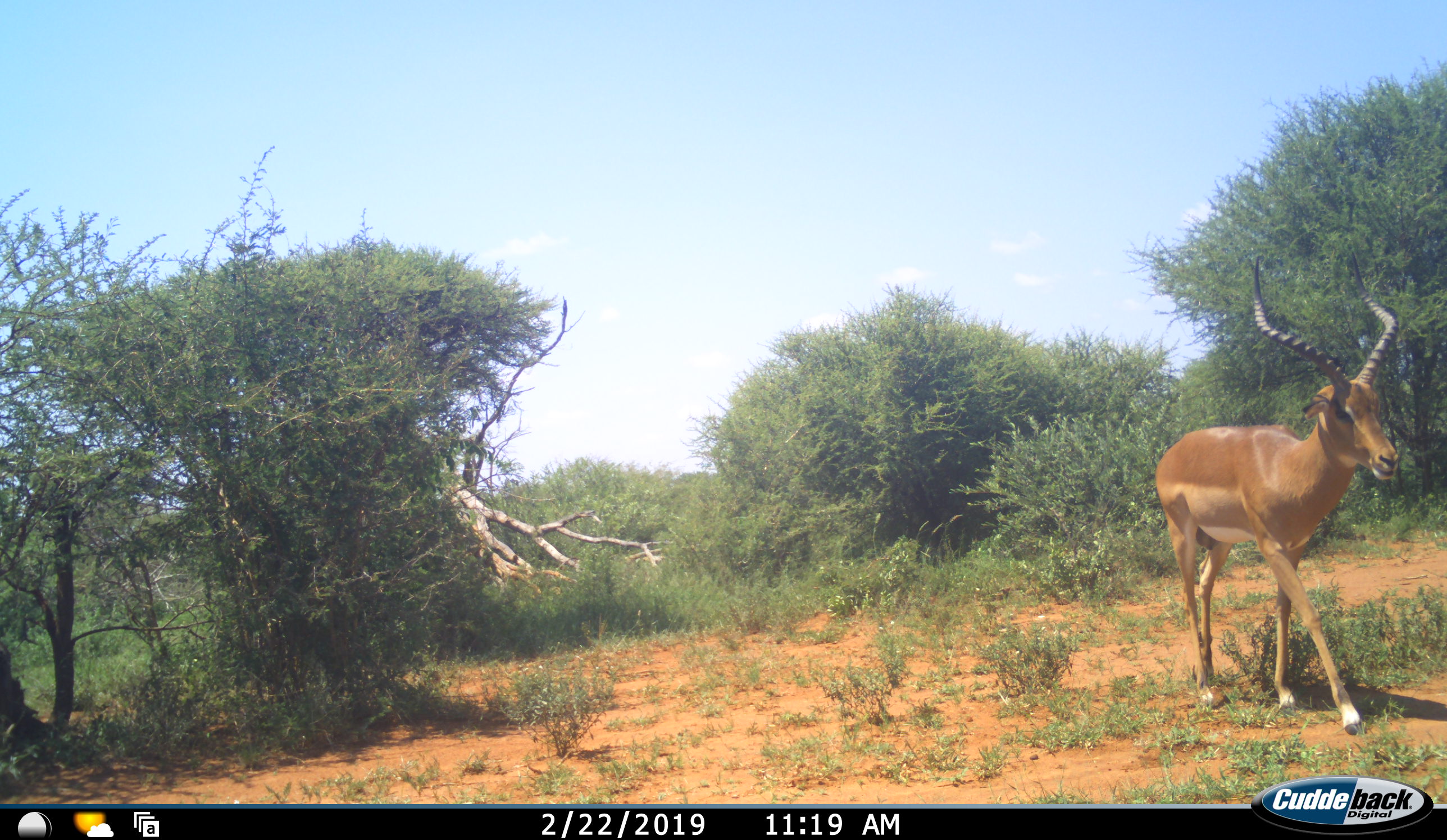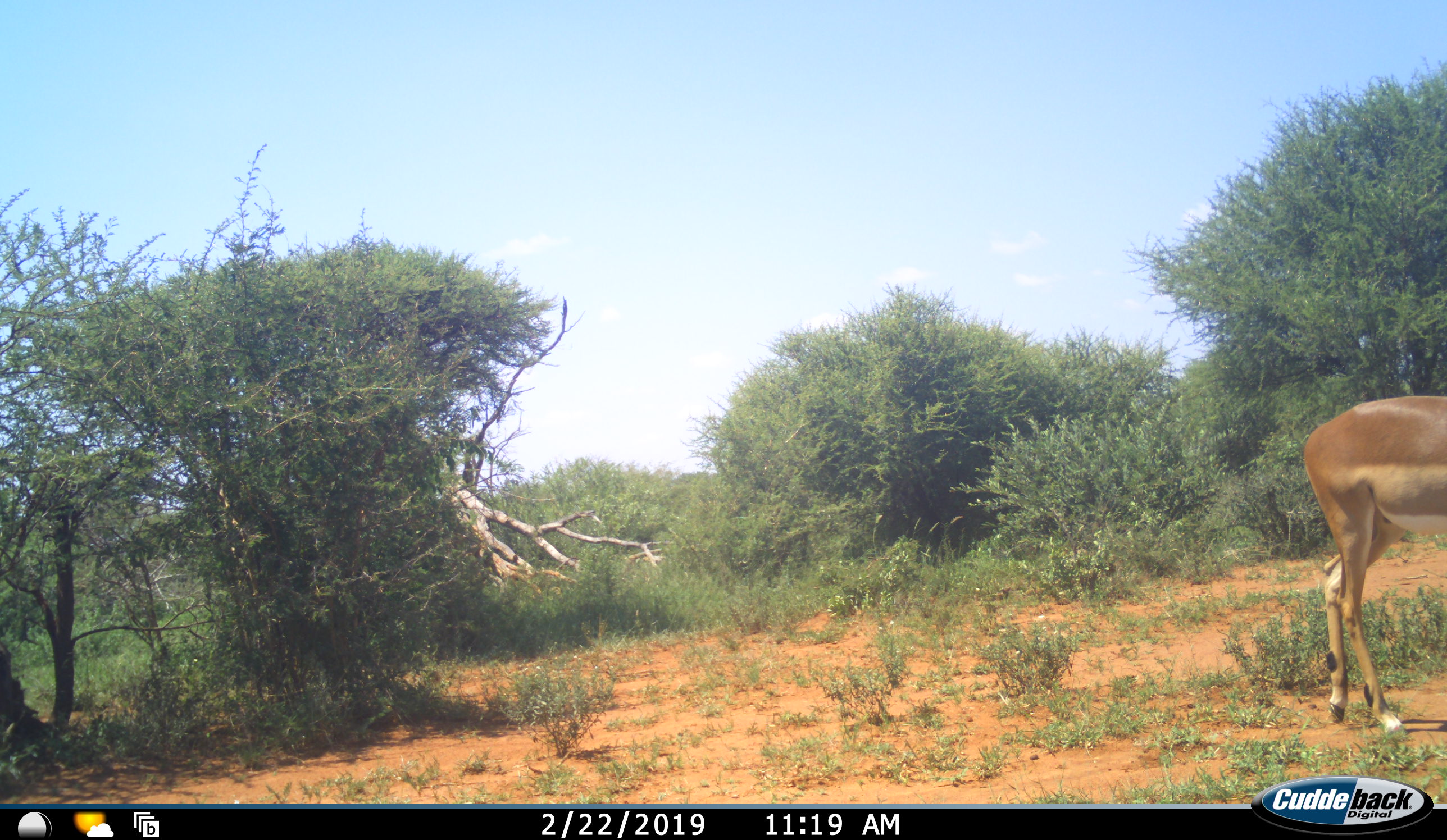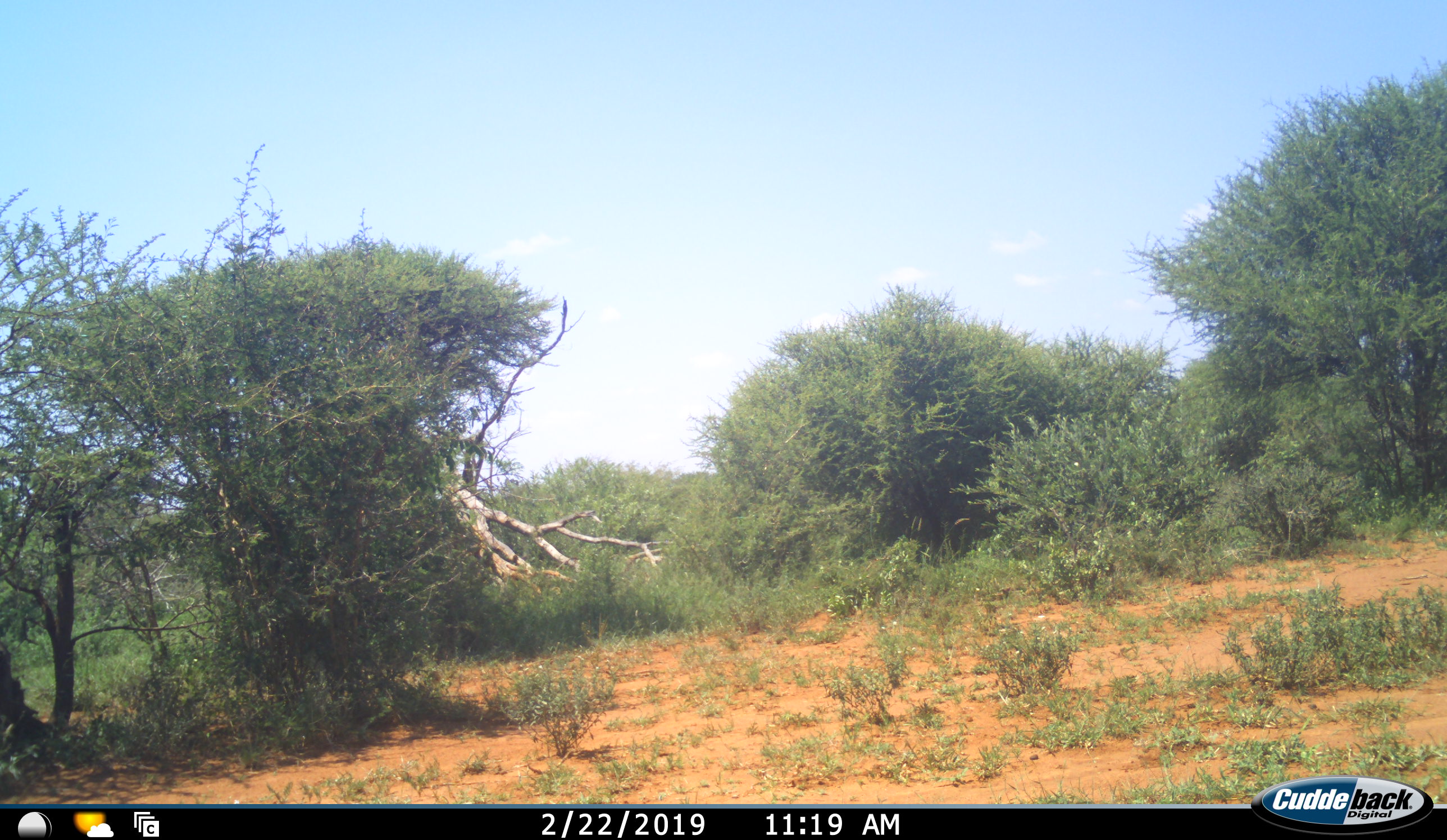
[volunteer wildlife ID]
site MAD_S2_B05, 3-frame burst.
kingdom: Animalia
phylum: Chordata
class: Mammalia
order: Artiodactyla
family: Bovidae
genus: Aepyceros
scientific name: Aepyceros melampus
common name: impala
Impala (Aepyceros melampus), count 1. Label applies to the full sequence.